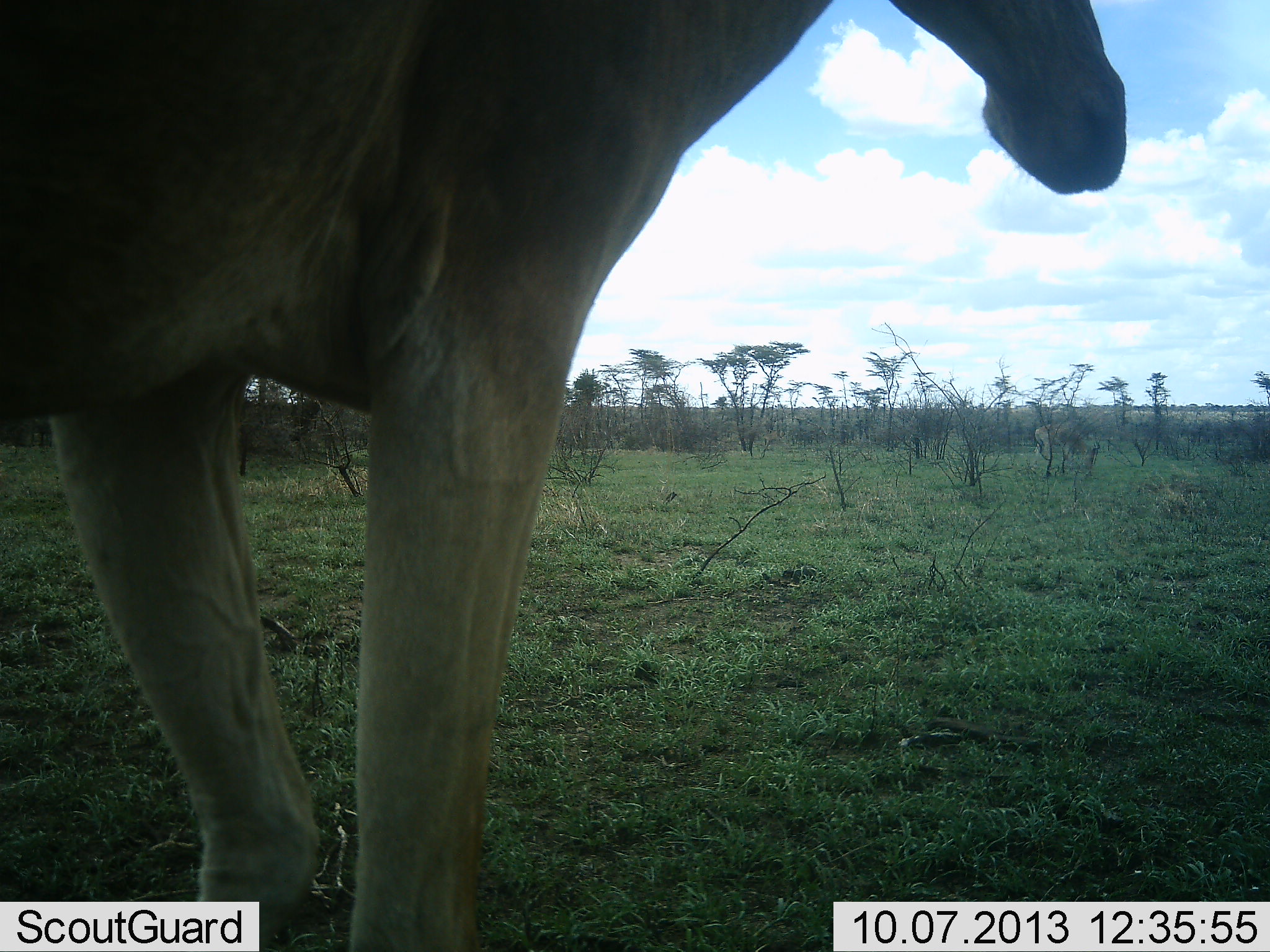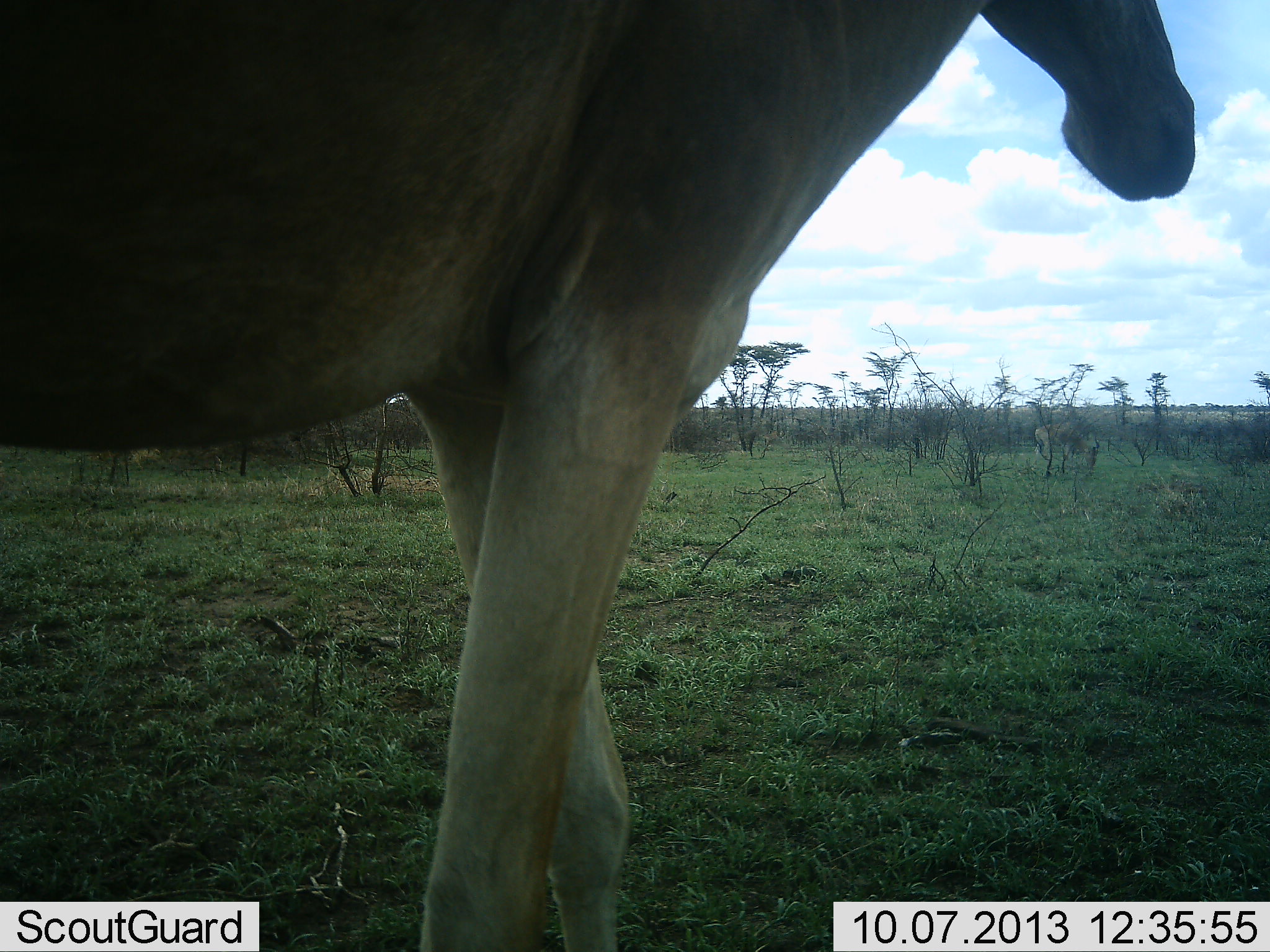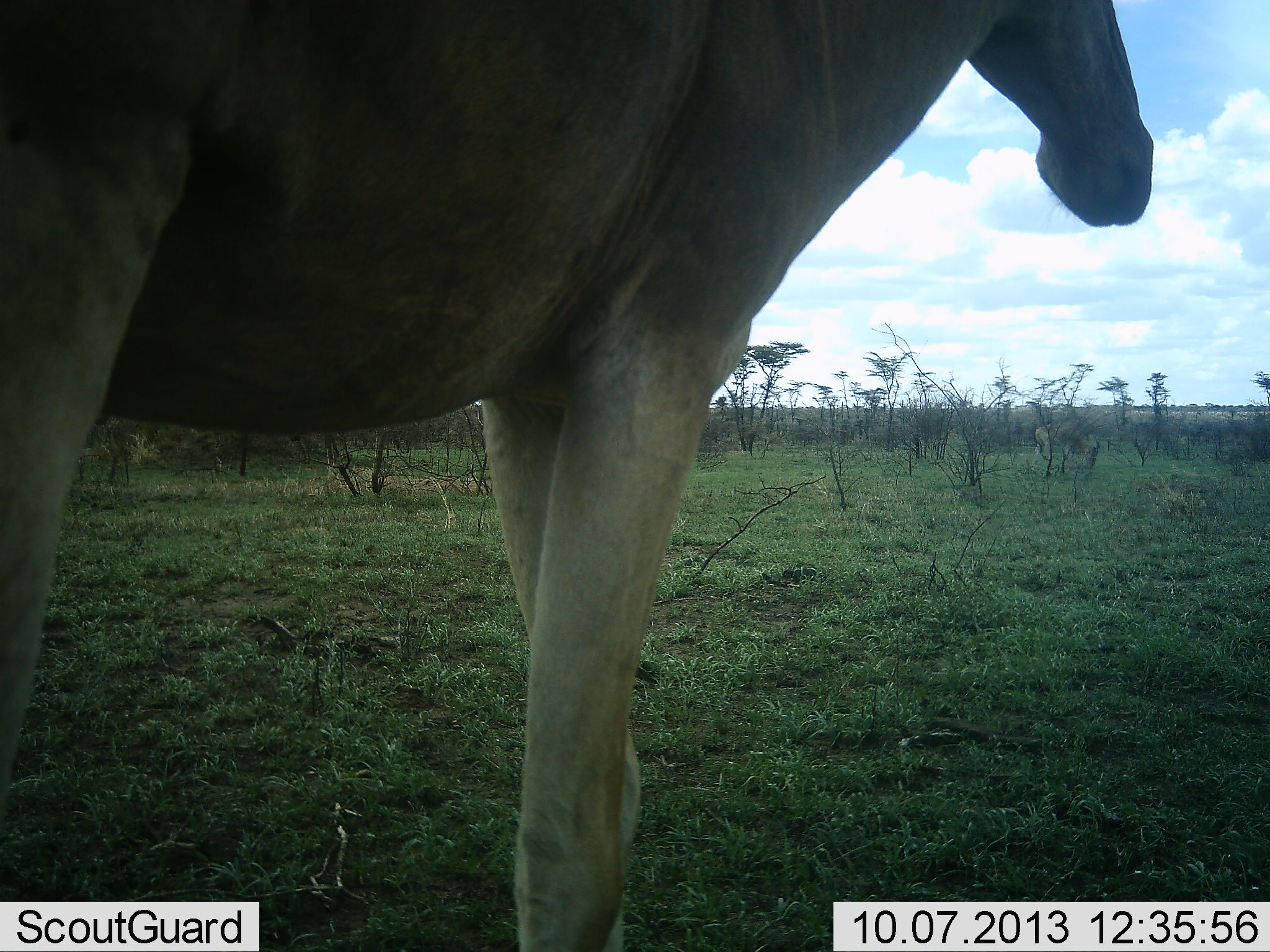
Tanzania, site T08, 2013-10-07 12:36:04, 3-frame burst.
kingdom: Animalia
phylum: Chordata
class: Mammalia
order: Artiodactyla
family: Bovidae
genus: Alcelaphus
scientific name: Alcelaphus buselaphus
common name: hartebeest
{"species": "hartebeest (Alcelaphus buselaphus)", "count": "1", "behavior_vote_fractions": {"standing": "37%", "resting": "4%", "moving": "74%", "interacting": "0%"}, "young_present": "0%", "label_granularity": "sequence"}